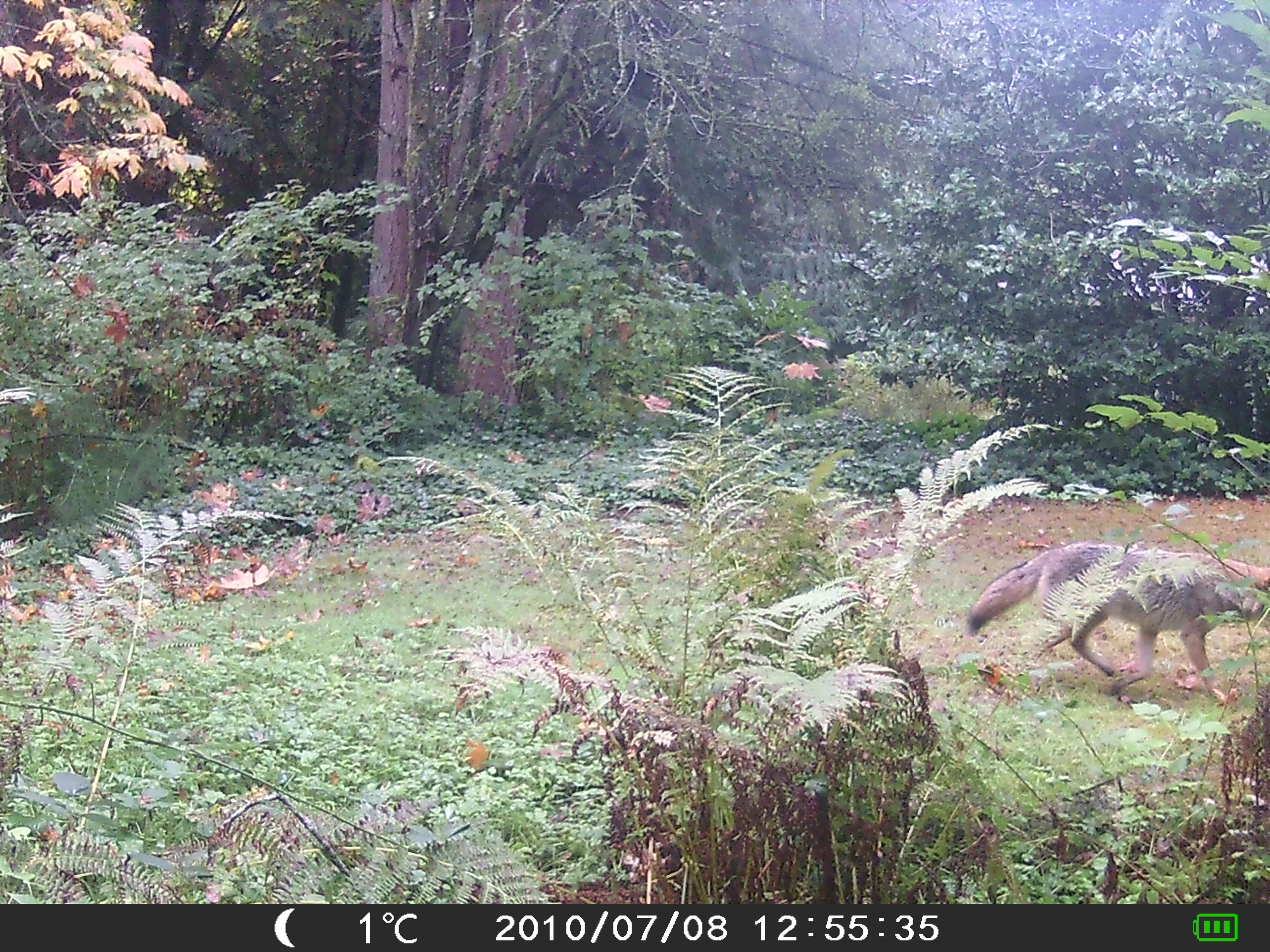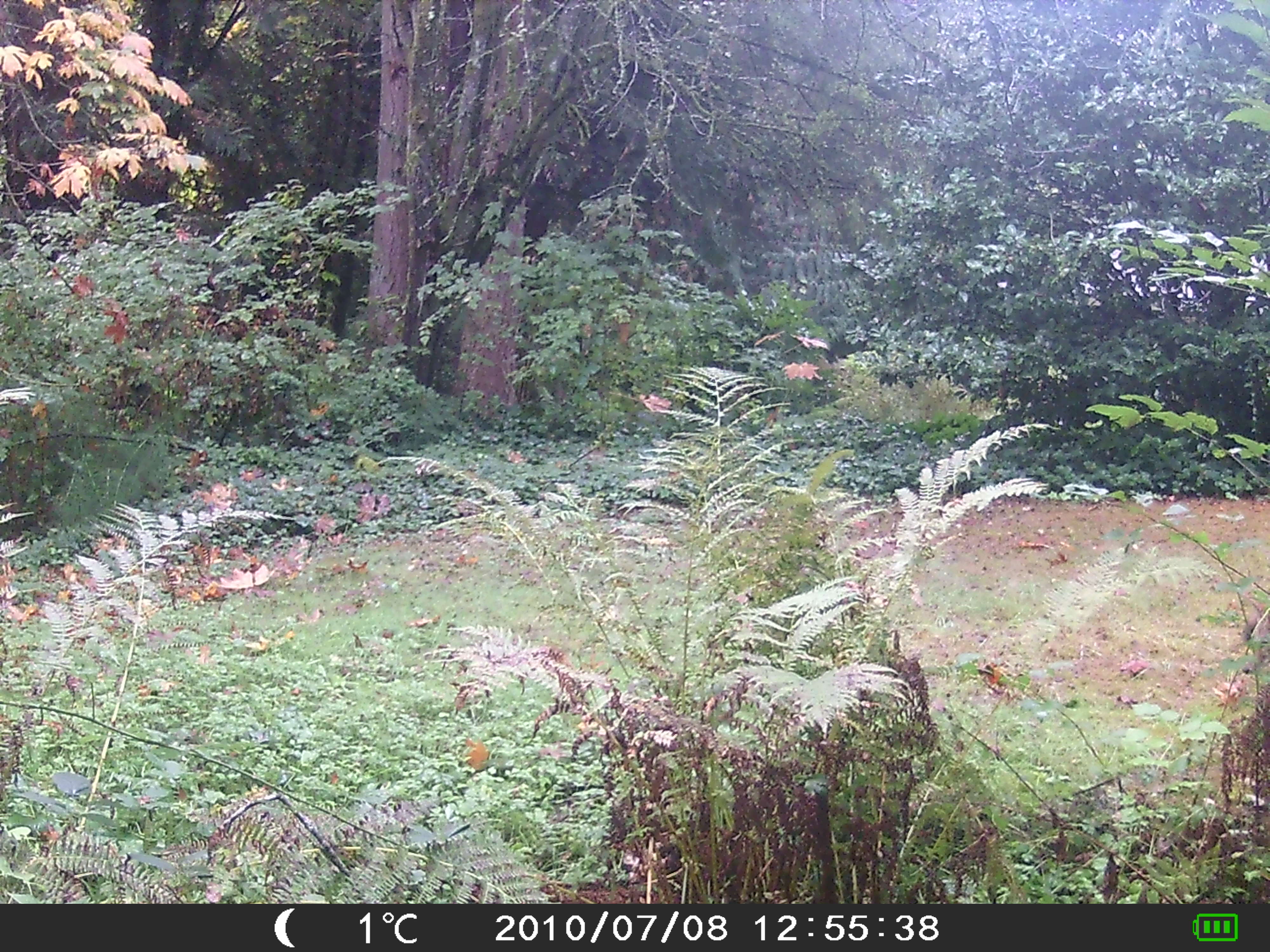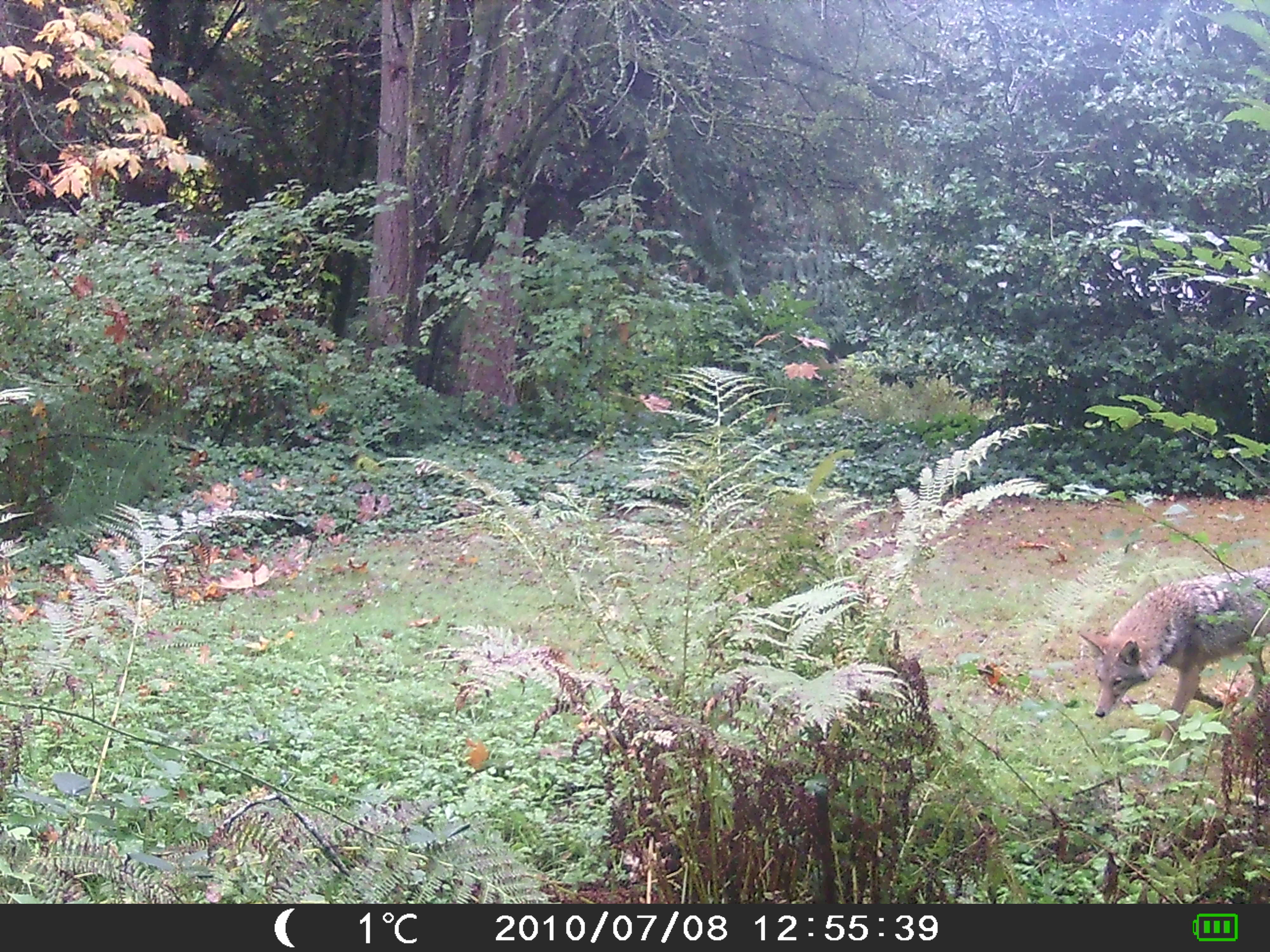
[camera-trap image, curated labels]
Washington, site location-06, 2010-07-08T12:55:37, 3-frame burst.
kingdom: Animalia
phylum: Chordata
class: Mammalia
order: Carnivora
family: Canidae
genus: Canis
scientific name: Canis latrans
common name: coyote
Coyote (Canis latrans).